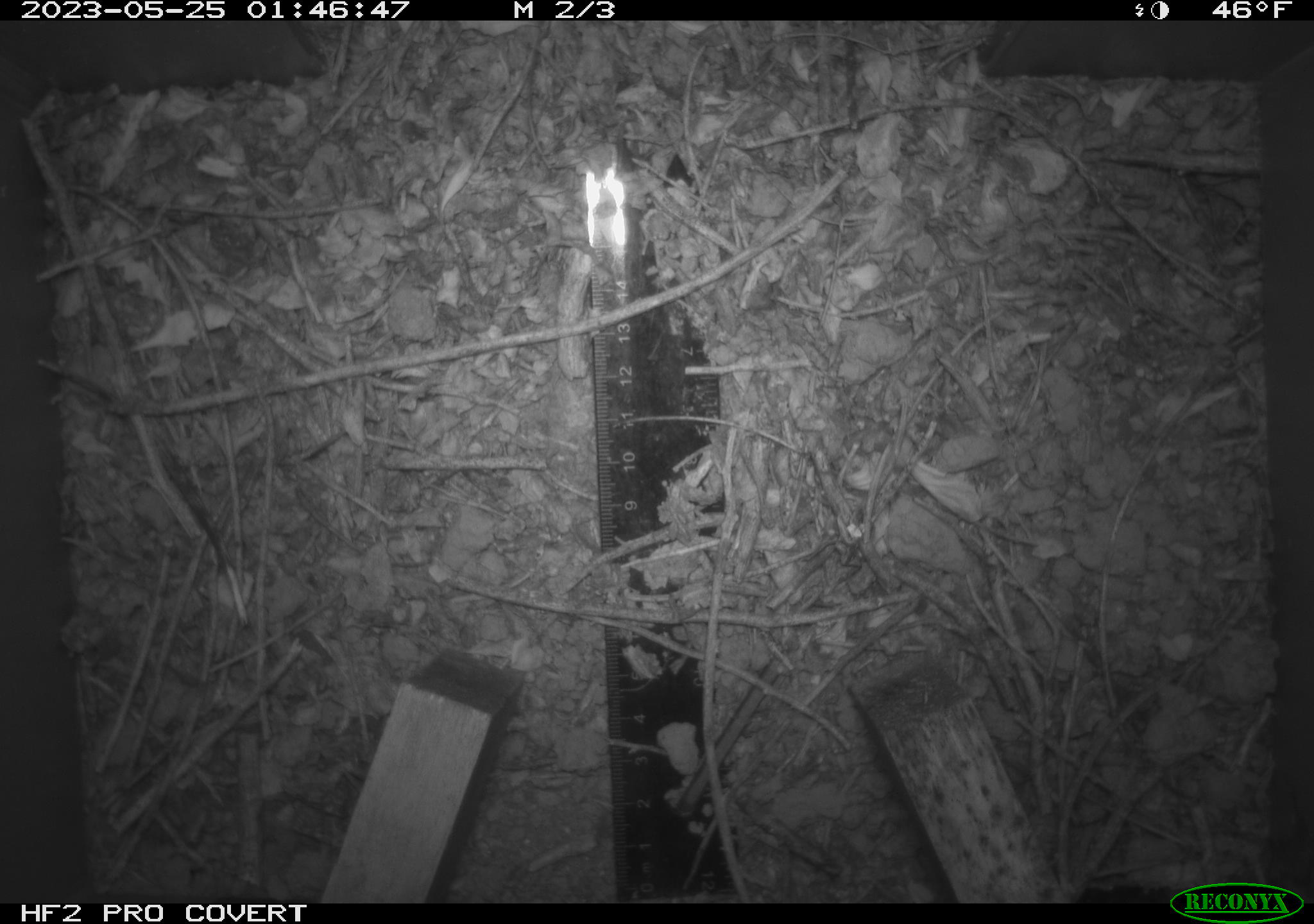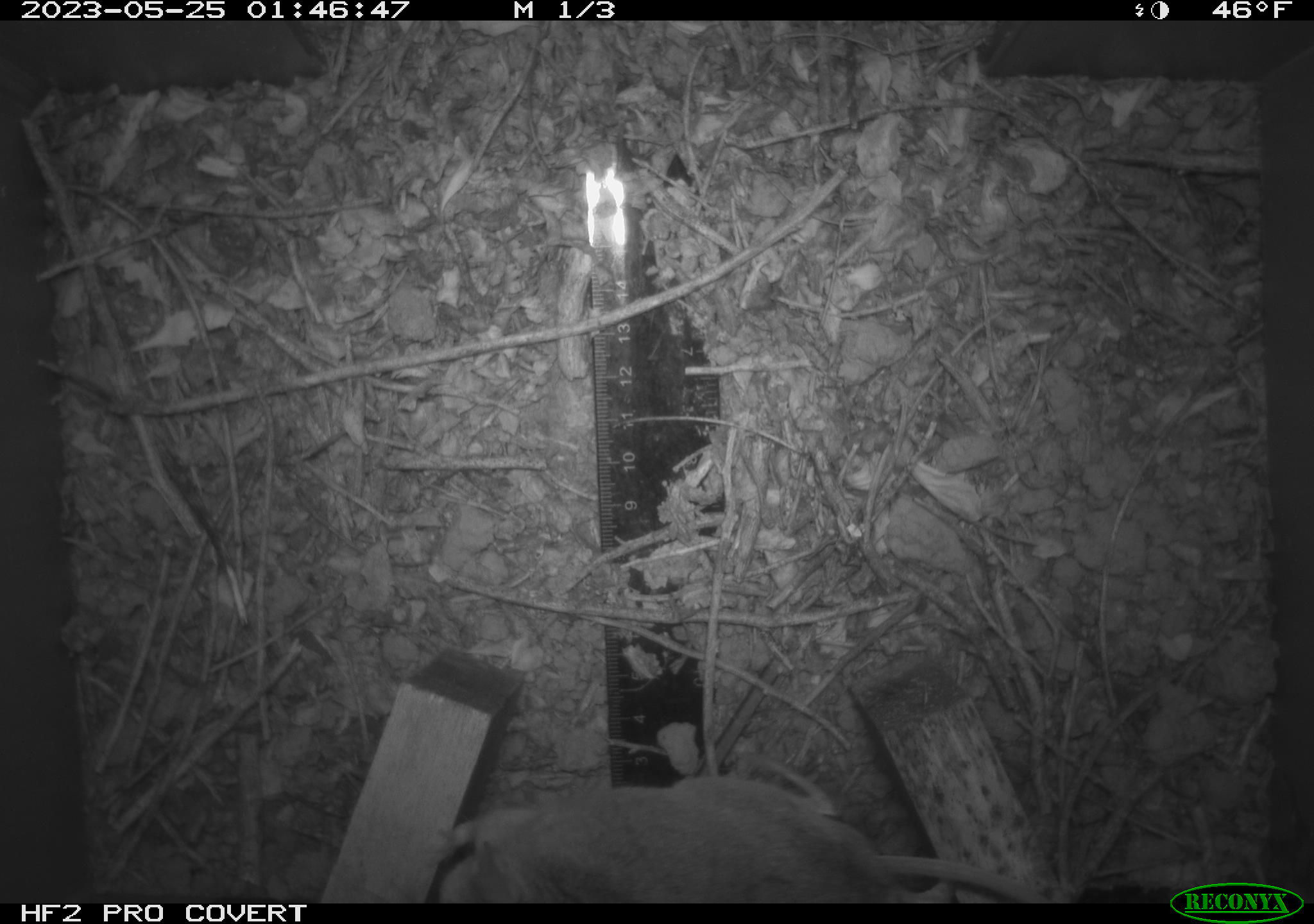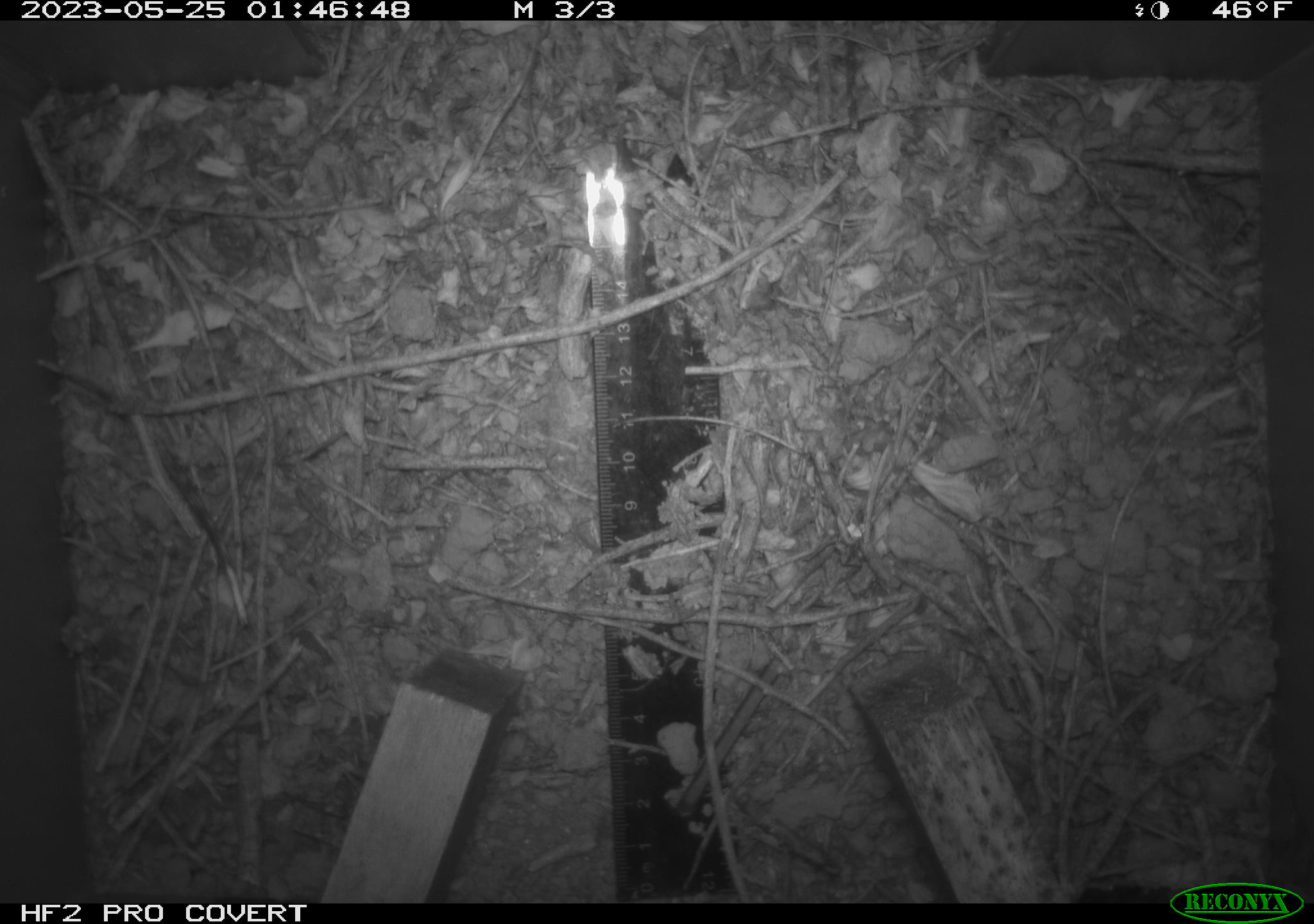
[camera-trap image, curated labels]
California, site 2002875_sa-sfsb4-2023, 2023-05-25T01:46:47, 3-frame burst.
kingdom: Animalia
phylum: Chordata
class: Mammalia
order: Rodentia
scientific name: Rodentia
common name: mouse species